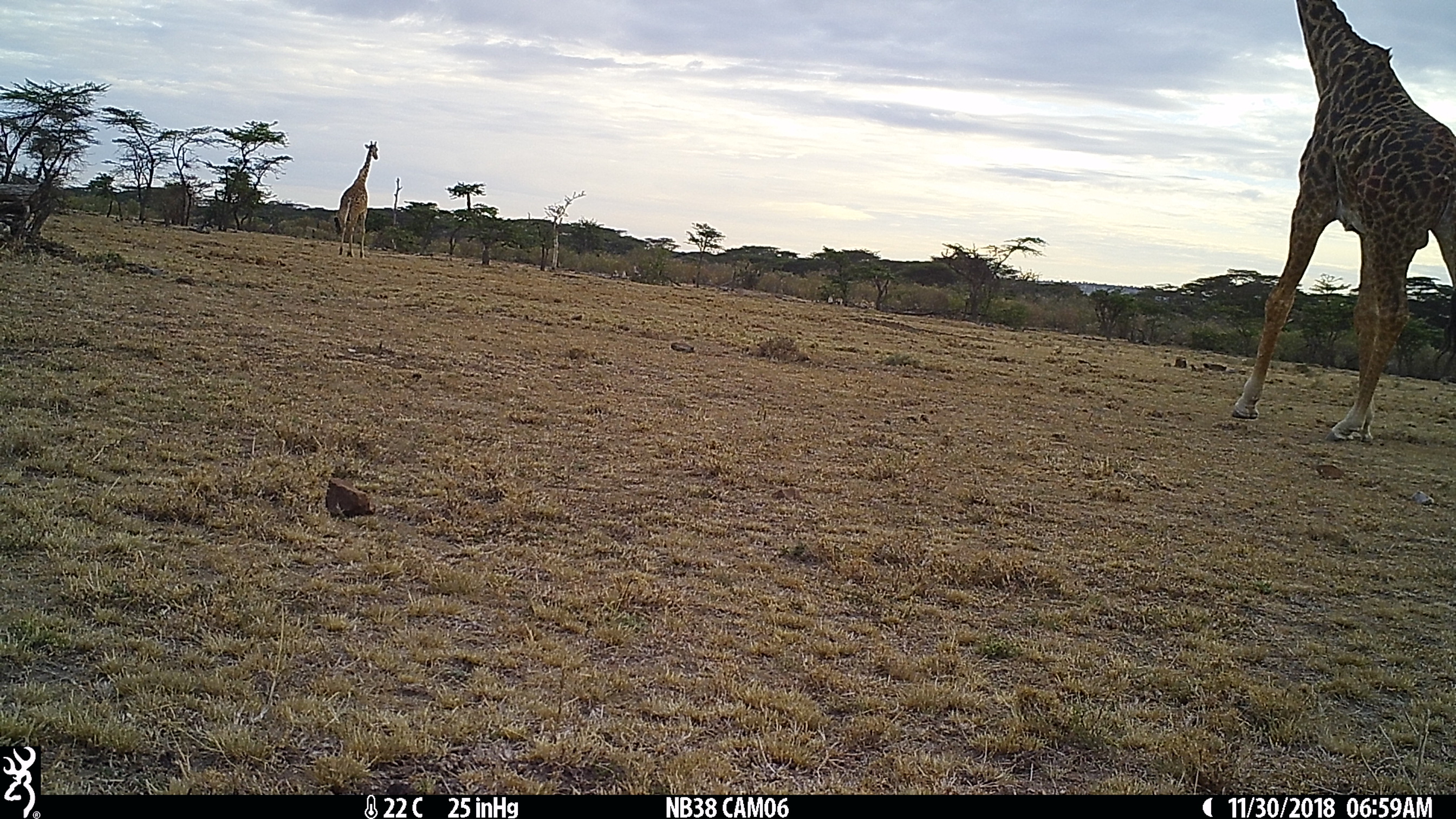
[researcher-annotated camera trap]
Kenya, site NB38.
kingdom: Animalia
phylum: Chordata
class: Mammalia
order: Artiodactyla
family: Giraffidae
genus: Giraffa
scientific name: Giraffa camelopardalis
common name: northern giraffe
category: giraffe